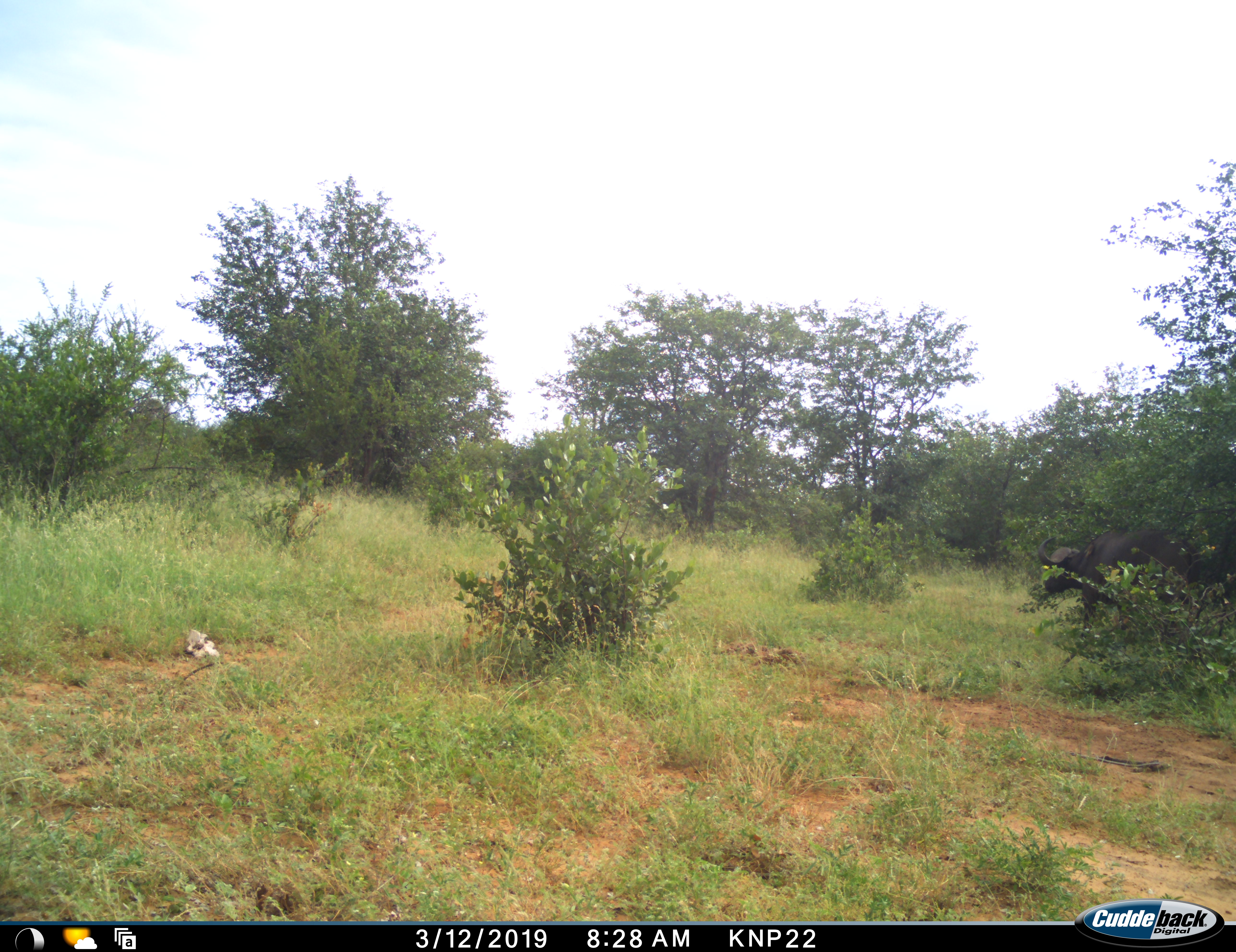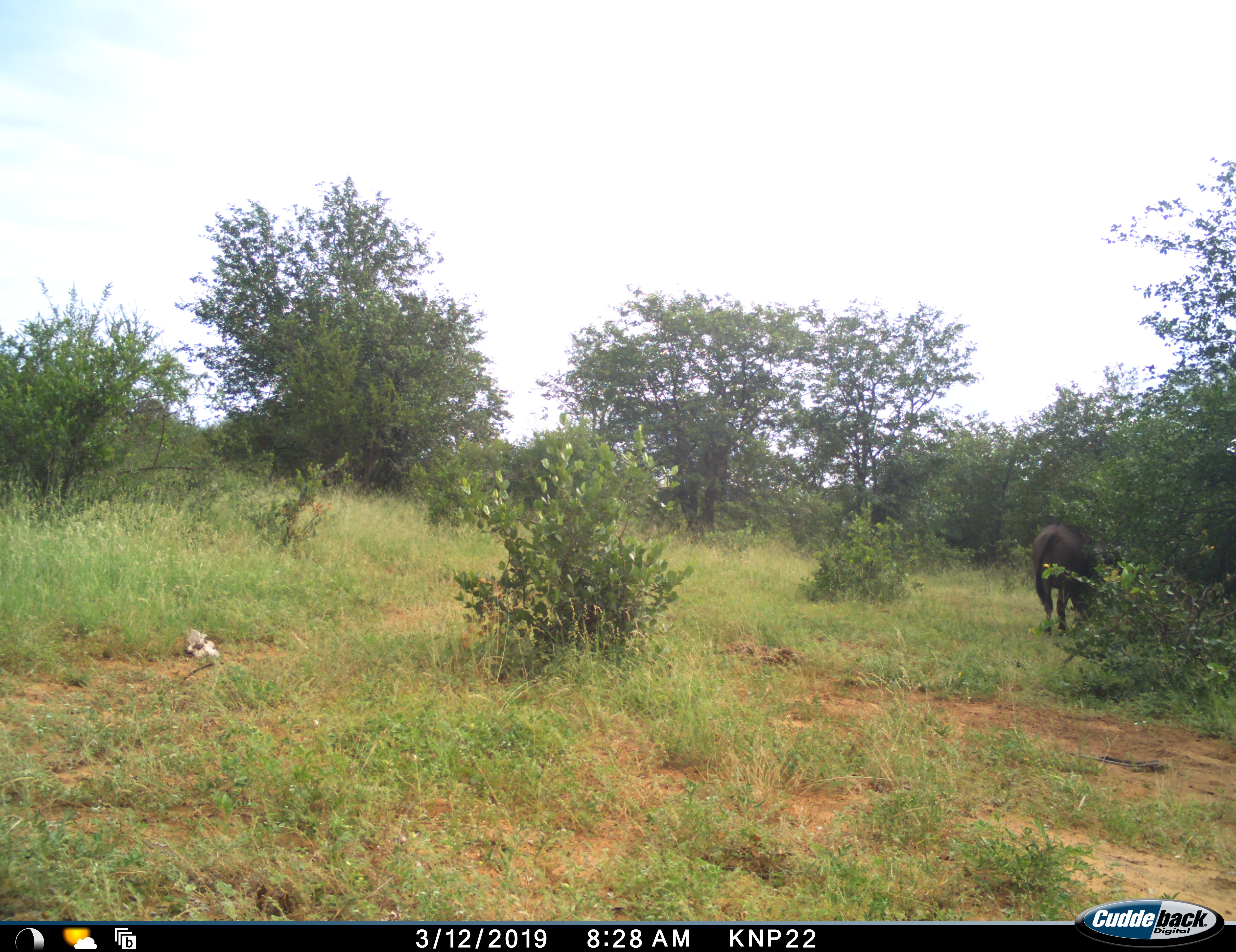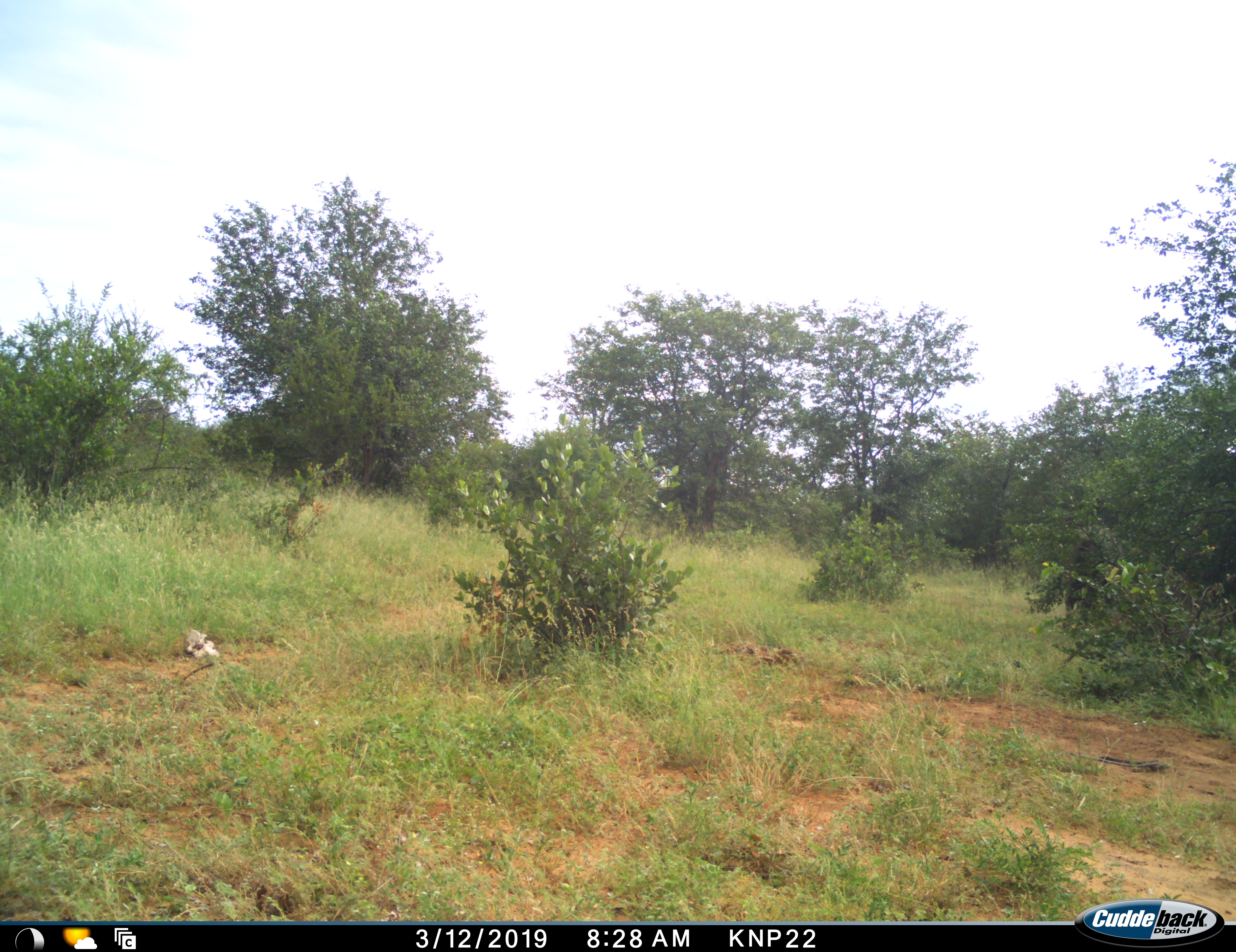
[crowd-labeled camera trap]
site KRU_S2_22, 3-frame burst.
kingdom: Animalia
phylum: Chordata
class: Mammalia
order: Artiodactyla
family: Bovidae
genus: Syncerus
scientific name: Syncerus caffer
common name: african buffalo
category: buffalo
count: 1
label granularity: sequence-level